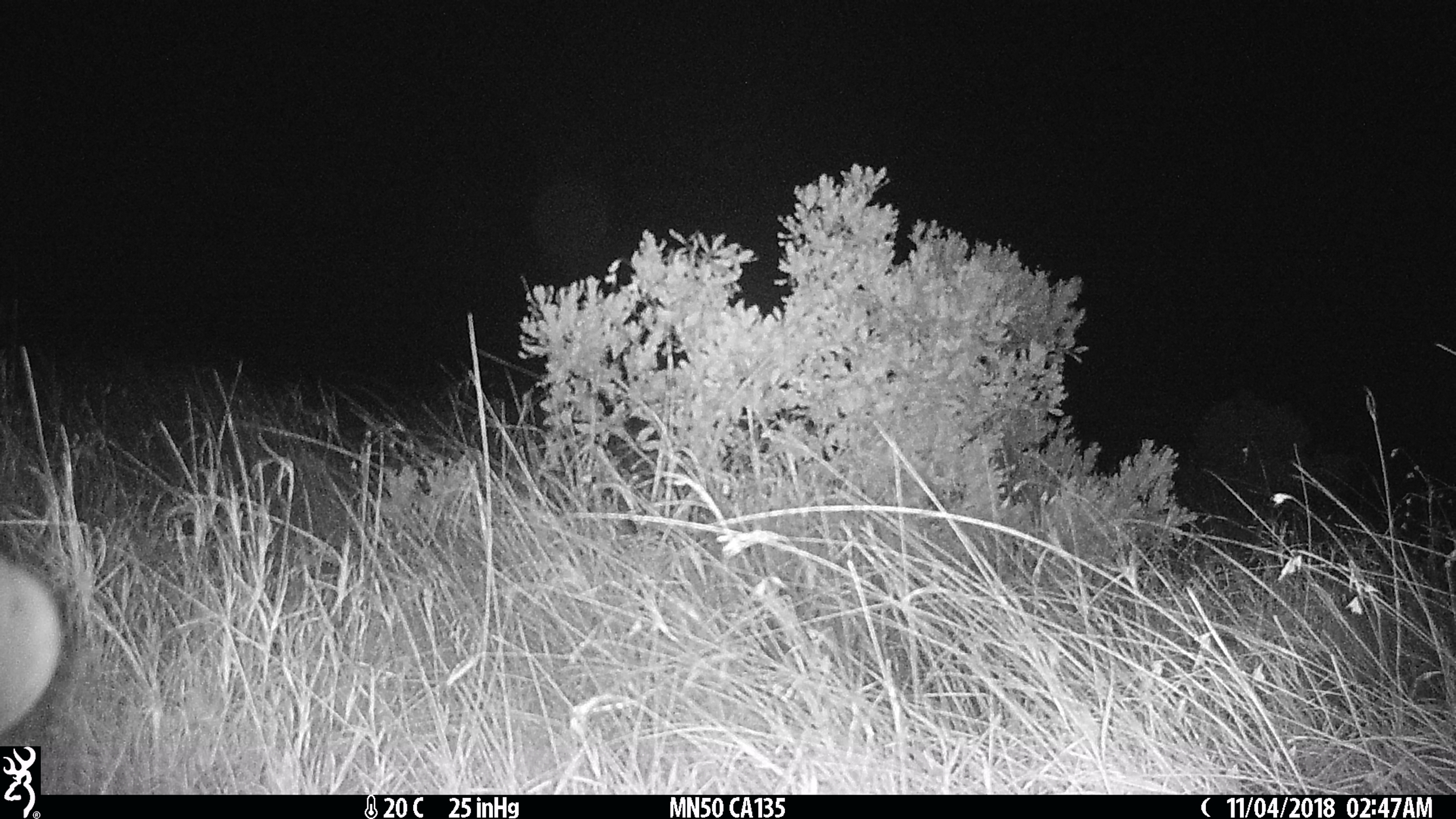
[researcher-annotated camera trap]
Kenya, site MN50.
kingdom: Animalia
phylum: Chordata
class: Mammalia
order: Artiodactyla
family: Hippopotamidae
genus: Hippopotamus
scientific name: Hippopotamus amphibius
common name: hippopotamus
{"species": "hippopotamus (Hippopotamus amphibius)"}